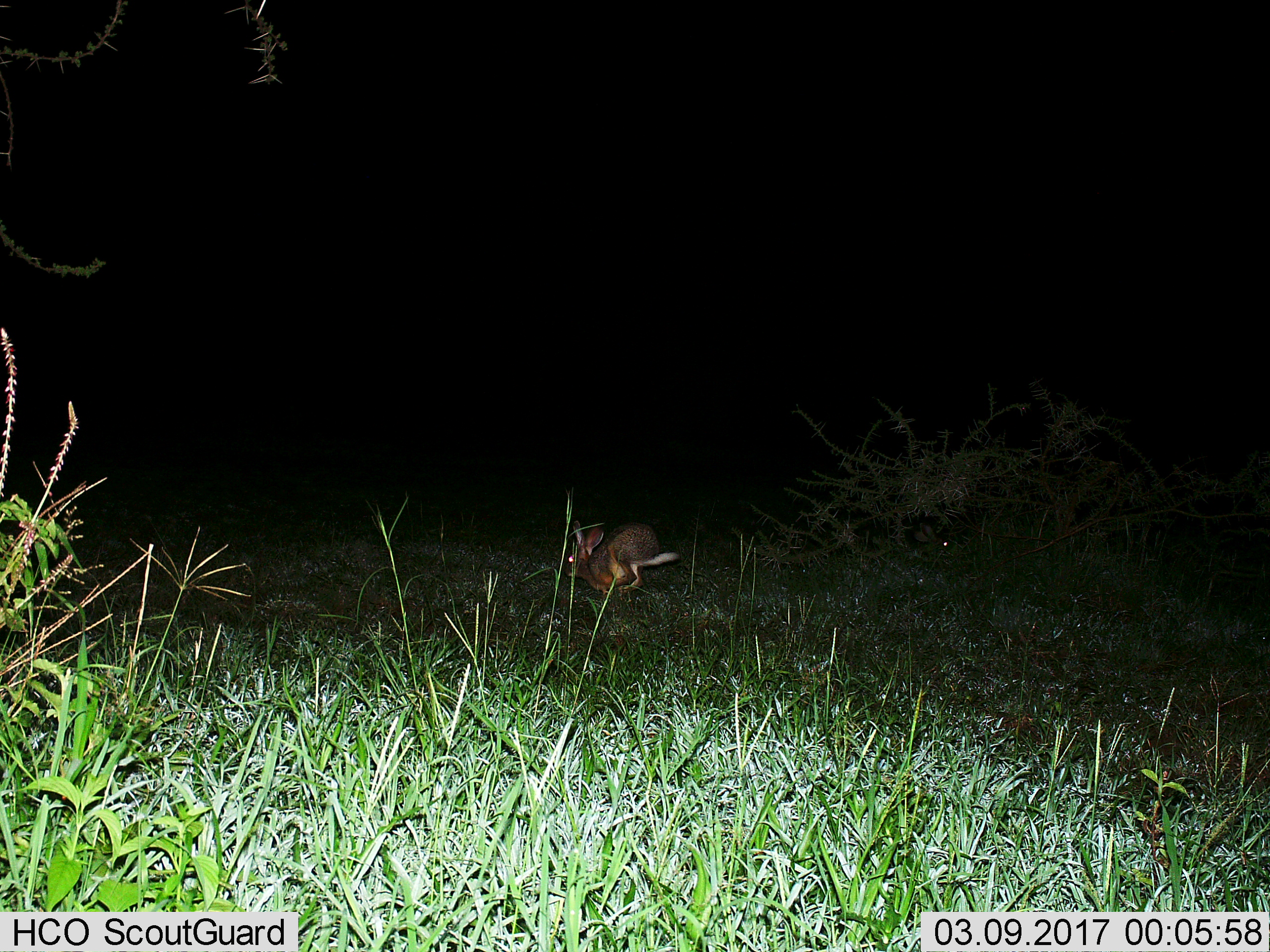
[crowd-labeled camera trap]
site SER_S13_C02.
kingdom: Animalia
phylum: Chordata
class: Mammalia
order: Lagomorpha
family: Leporidae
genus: Lepus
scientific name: Lepus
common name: hare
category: hareunknown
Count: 1.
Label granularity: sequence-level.